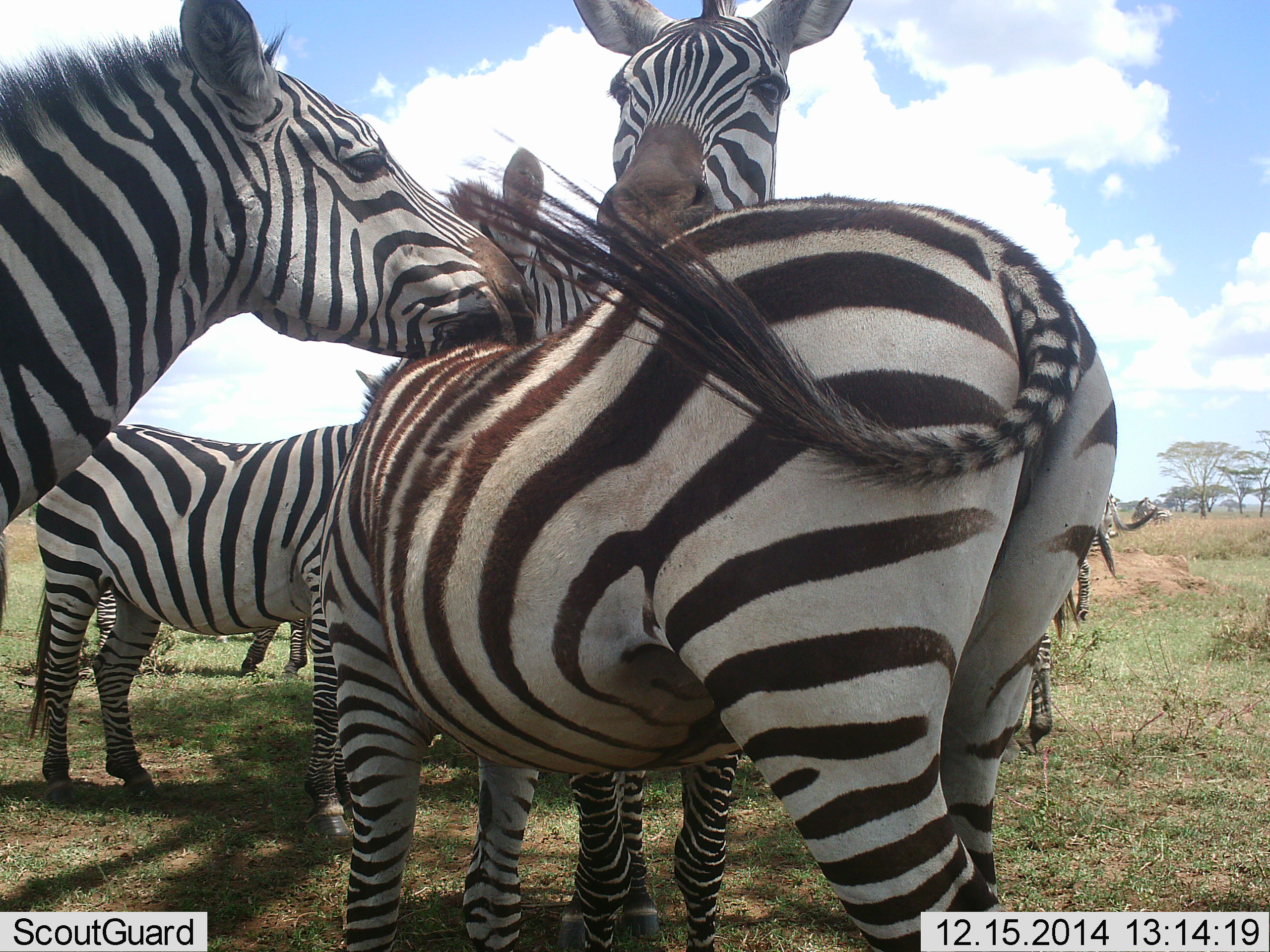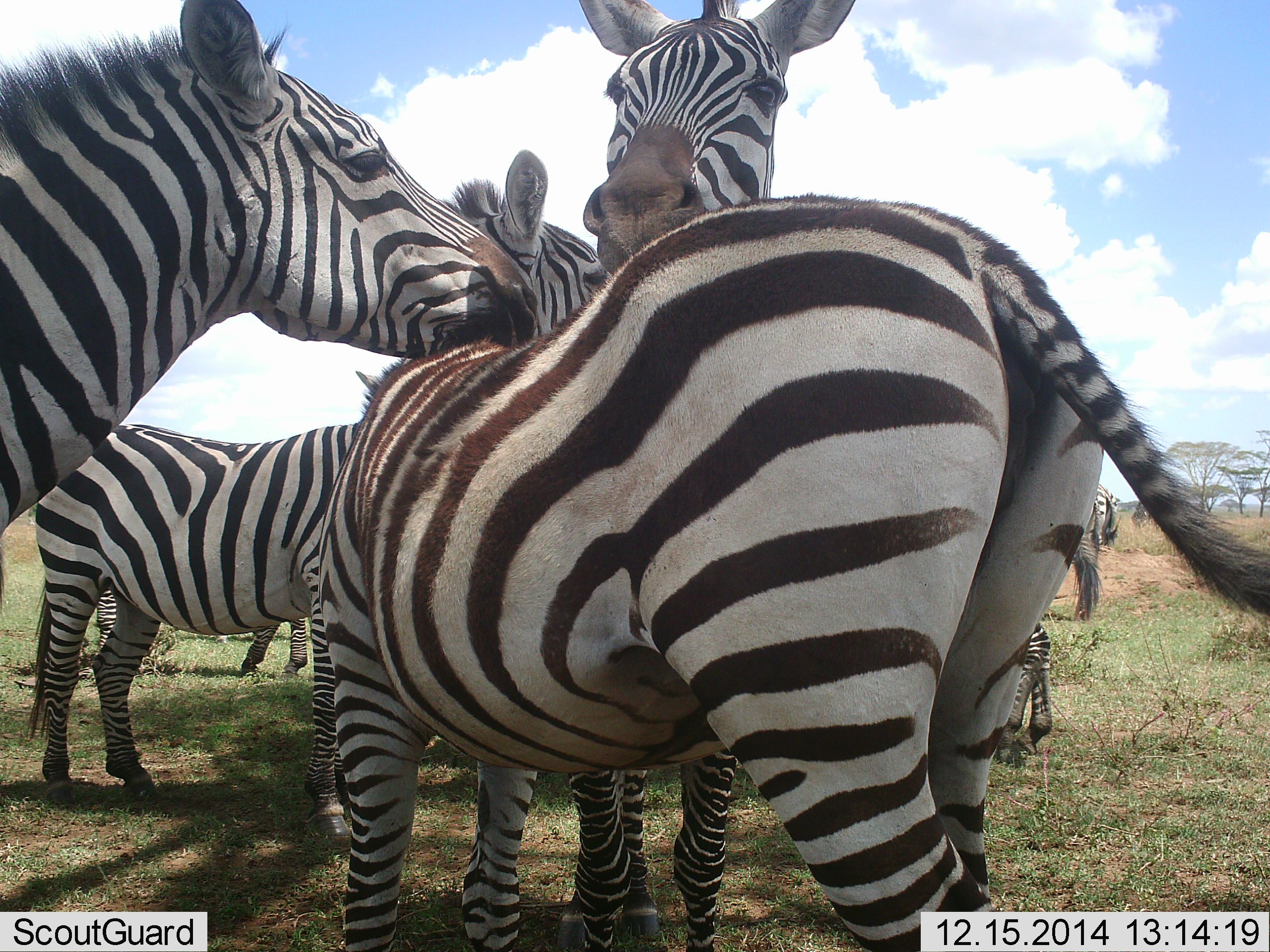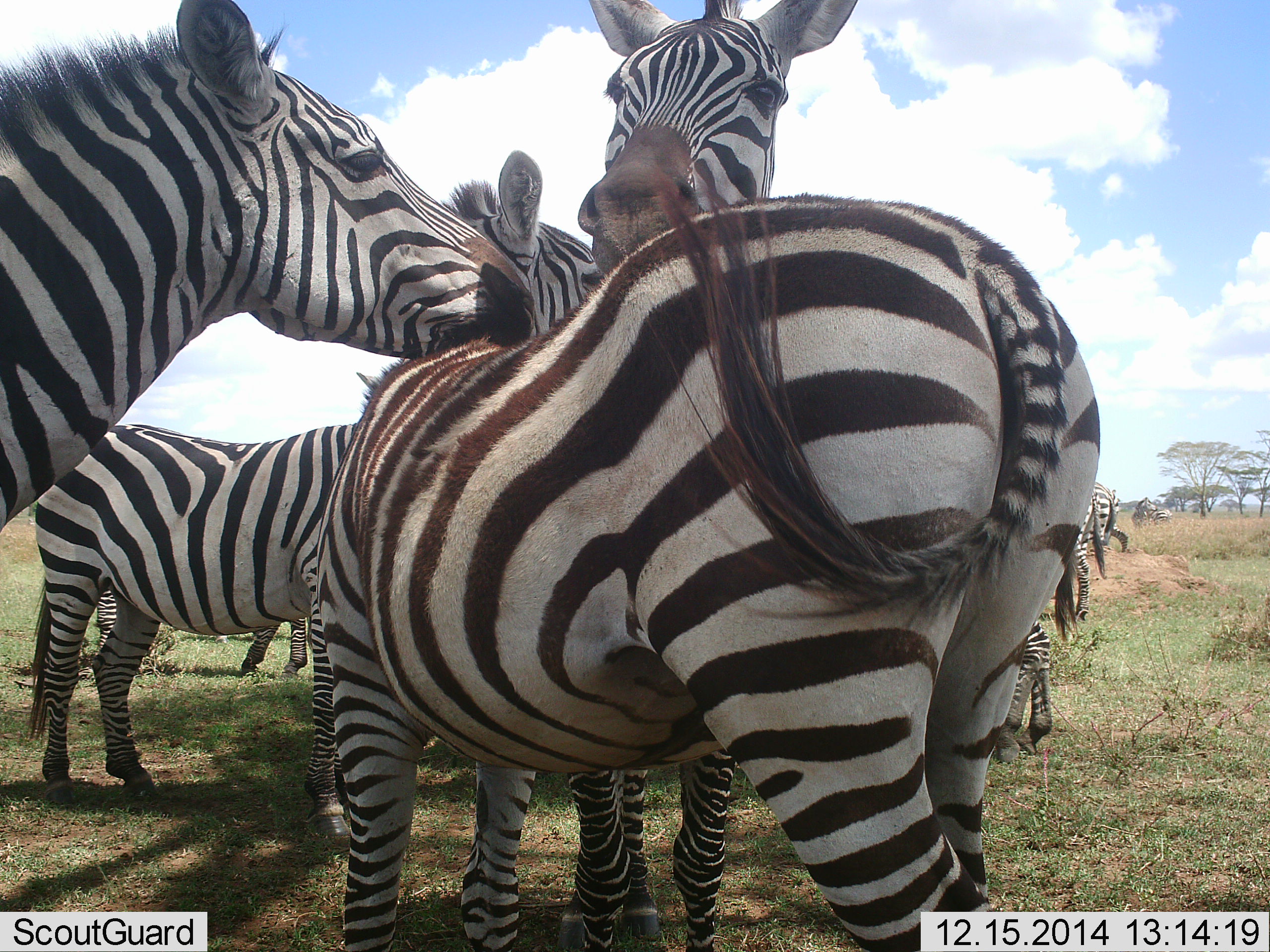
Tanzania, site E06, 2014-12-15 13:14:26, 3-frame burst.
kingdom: Animalia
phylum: Chordata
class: Mammalia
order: Perissodactyla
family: Equidae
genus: Equus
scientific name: Equus quagga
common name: plains zebra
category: zebra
Zebra (plains zebra) (Equus quagga), count 8. Behavior (volunteer vote fractions): standing 60%, resting 10%, moving 0%, interacting 100%. Young present (vote fraction): 10%. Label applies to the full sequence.